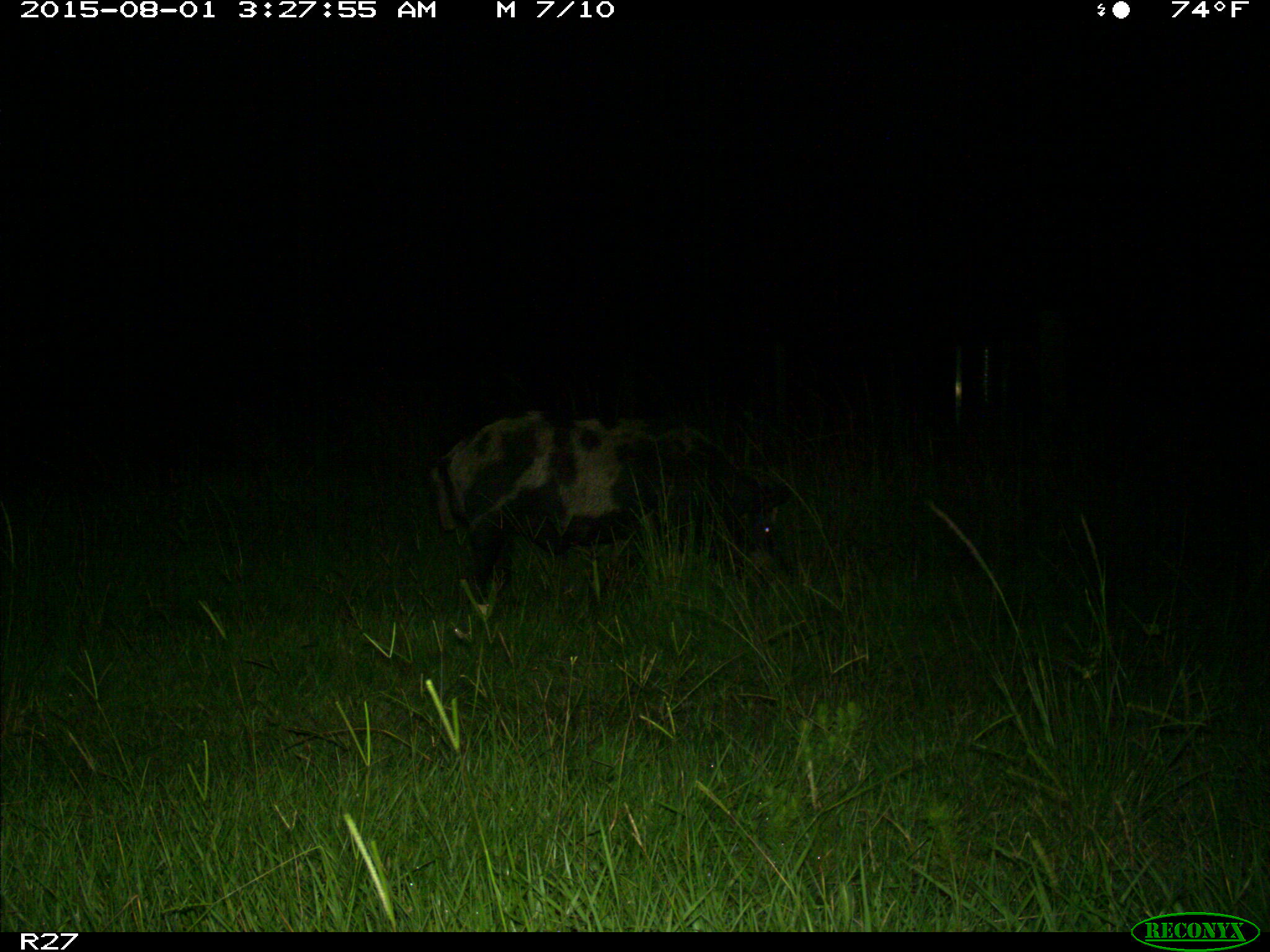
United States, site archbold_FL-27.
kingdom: Animalia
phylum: Chordata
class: Mammalia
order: Artiodactyla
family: Suidae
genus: Sus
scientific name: Sus scrofa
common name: wild boar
Sus scrofa (wild boar).